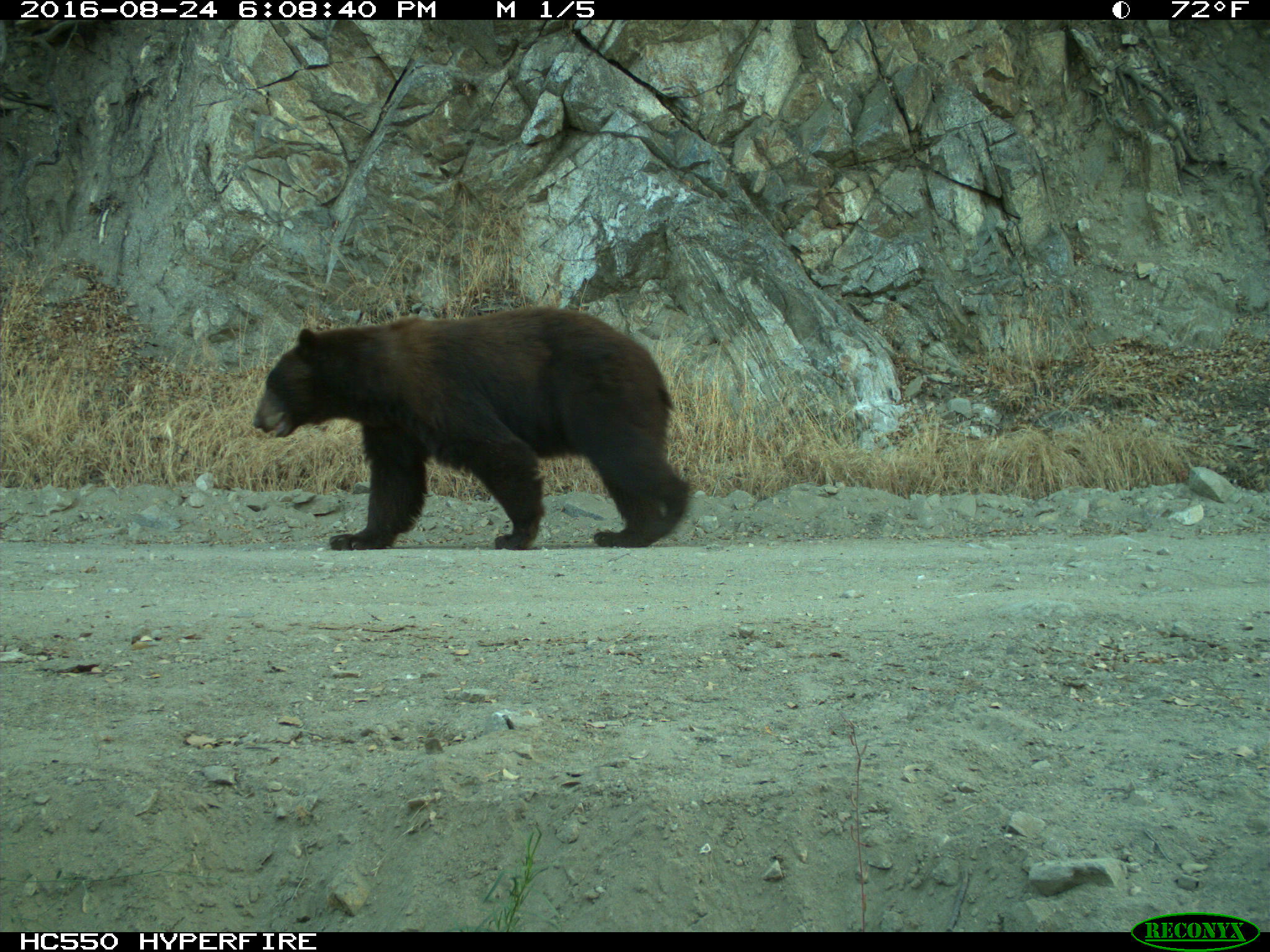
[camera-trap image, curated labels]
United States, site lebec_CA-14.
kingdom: Animalia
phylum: Chordata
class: Mammalia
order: Carnivora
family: Ursidae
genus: Ursus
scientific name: Ursus americanus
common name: american black bear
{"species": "Ursus americanus (american black bear)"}